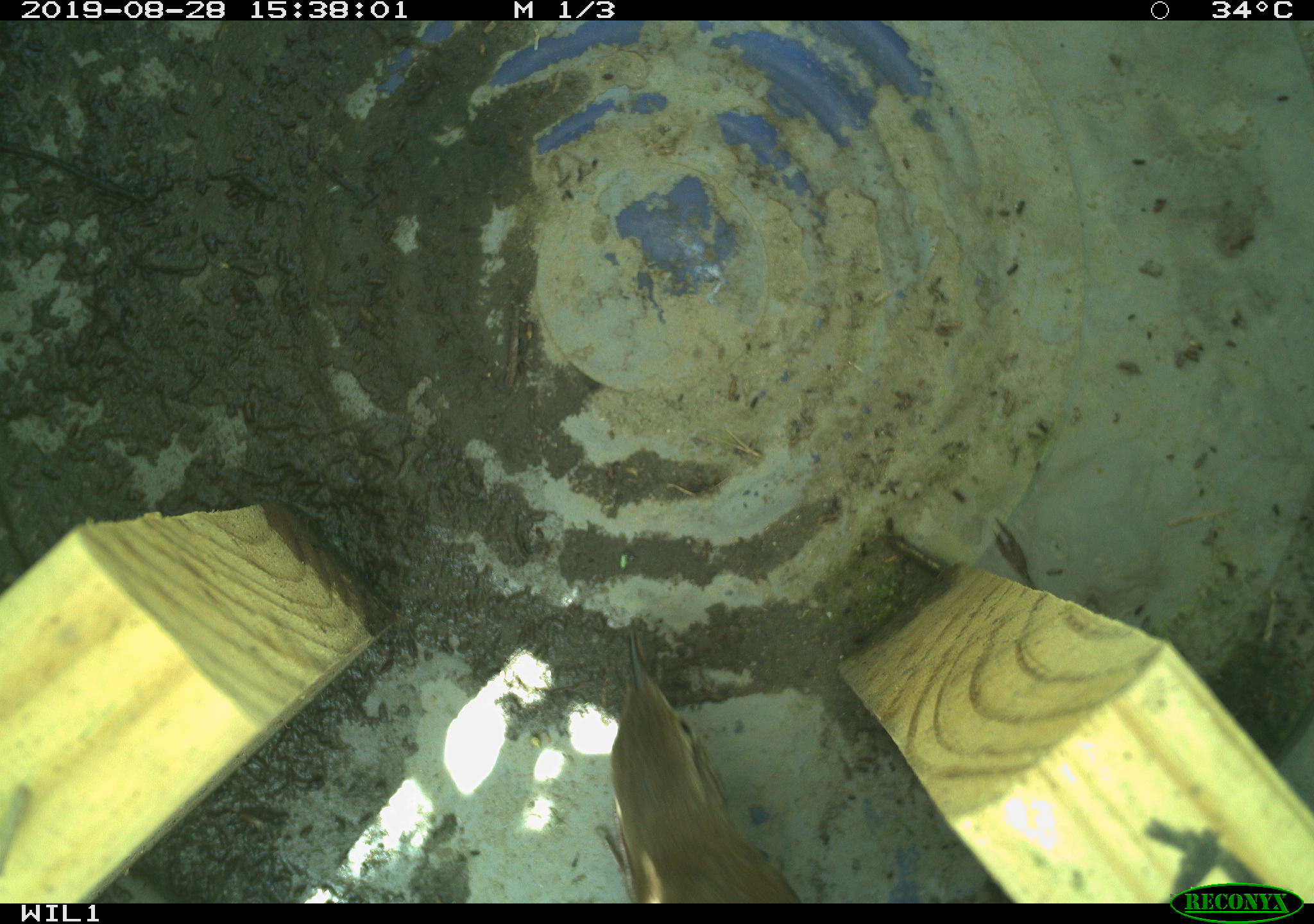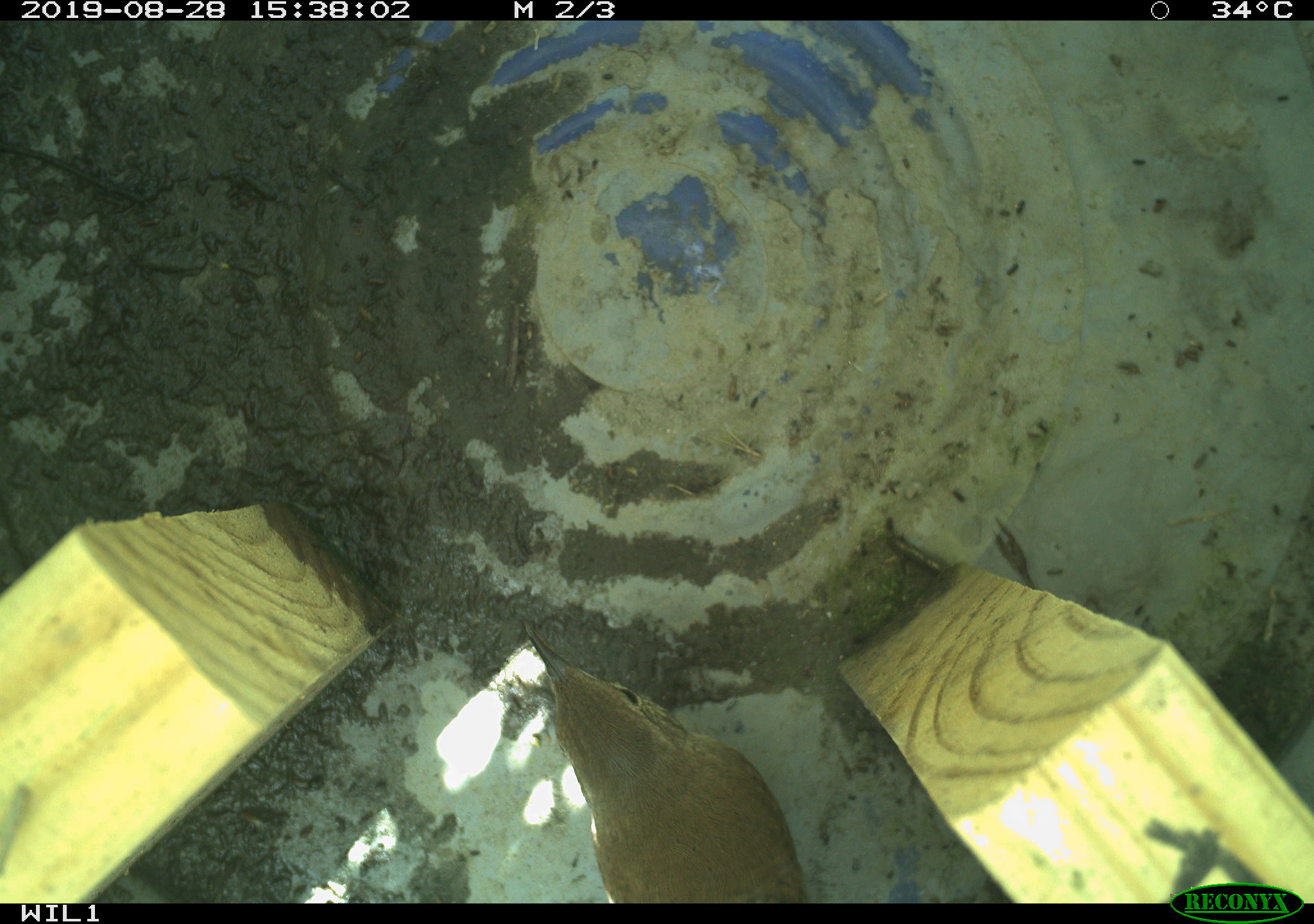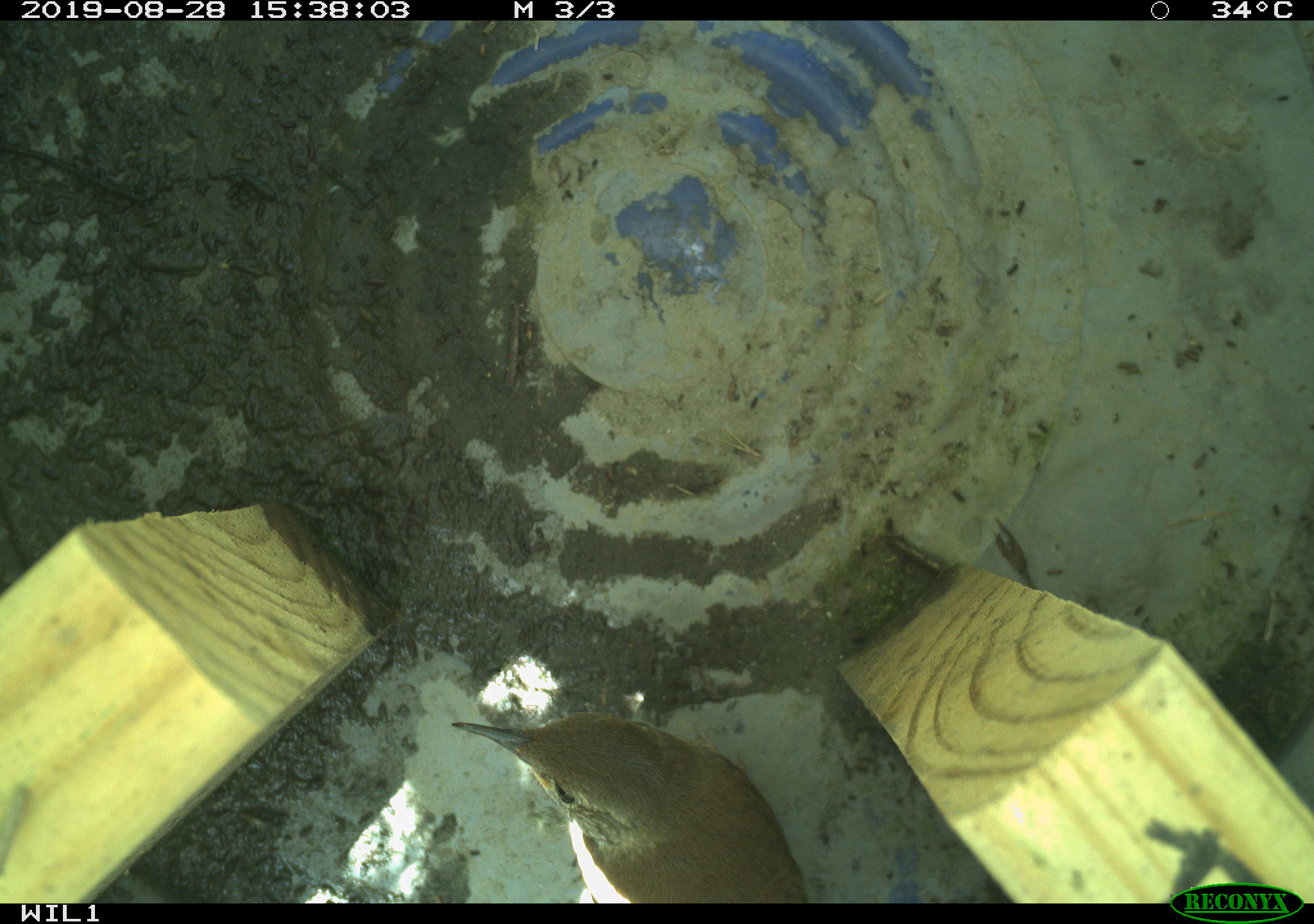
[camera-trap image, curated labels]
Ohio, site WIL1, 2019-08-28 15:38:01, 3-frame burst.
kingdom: Animalia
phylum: Chordata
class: Aves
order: Passeriformes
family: Troglodytidae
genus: Troglodytes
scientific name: Troglodytes aedon aedon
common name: northern house wren